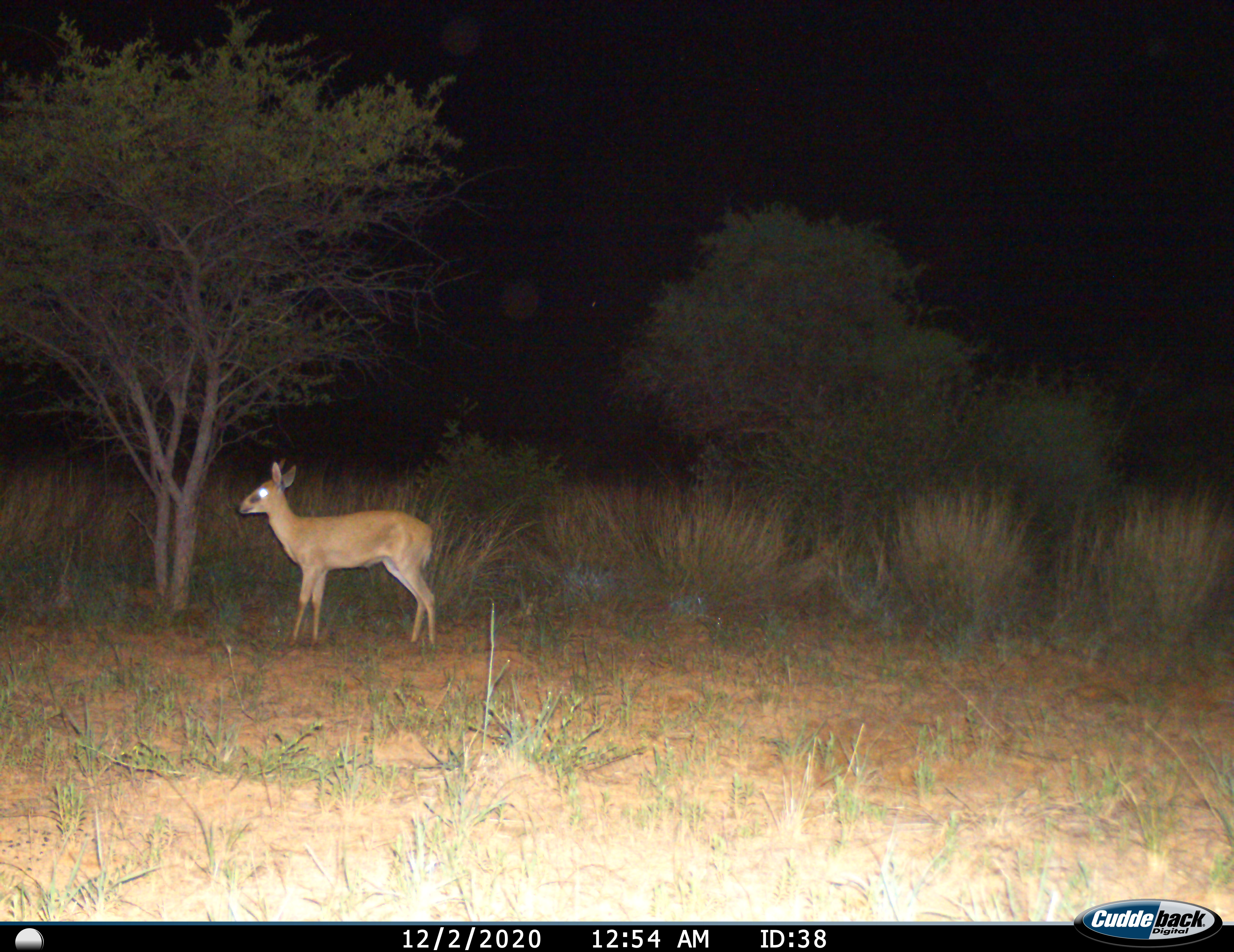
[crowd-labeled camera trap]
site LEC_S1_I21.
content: unidentified animal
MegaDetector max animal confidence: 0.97